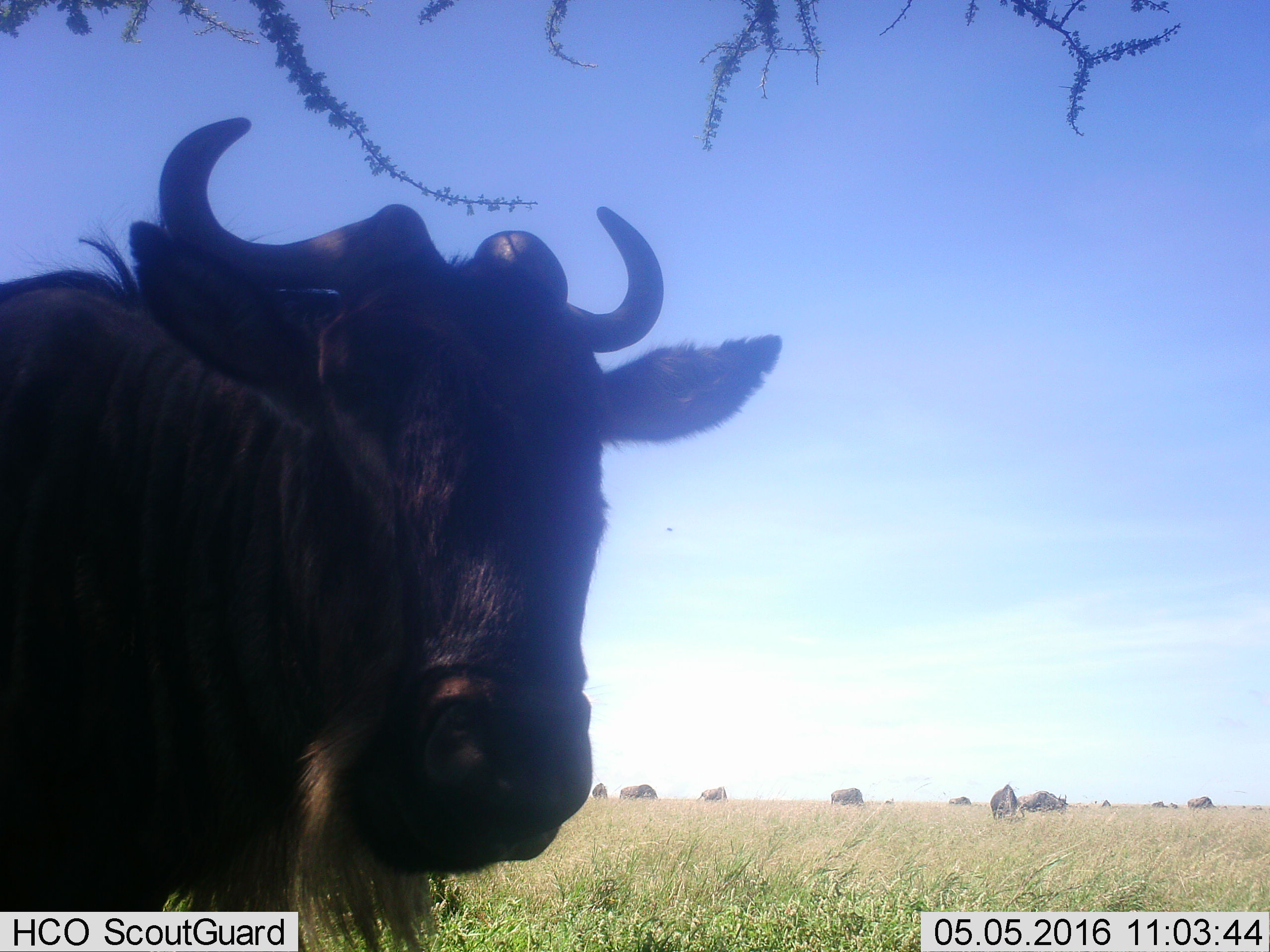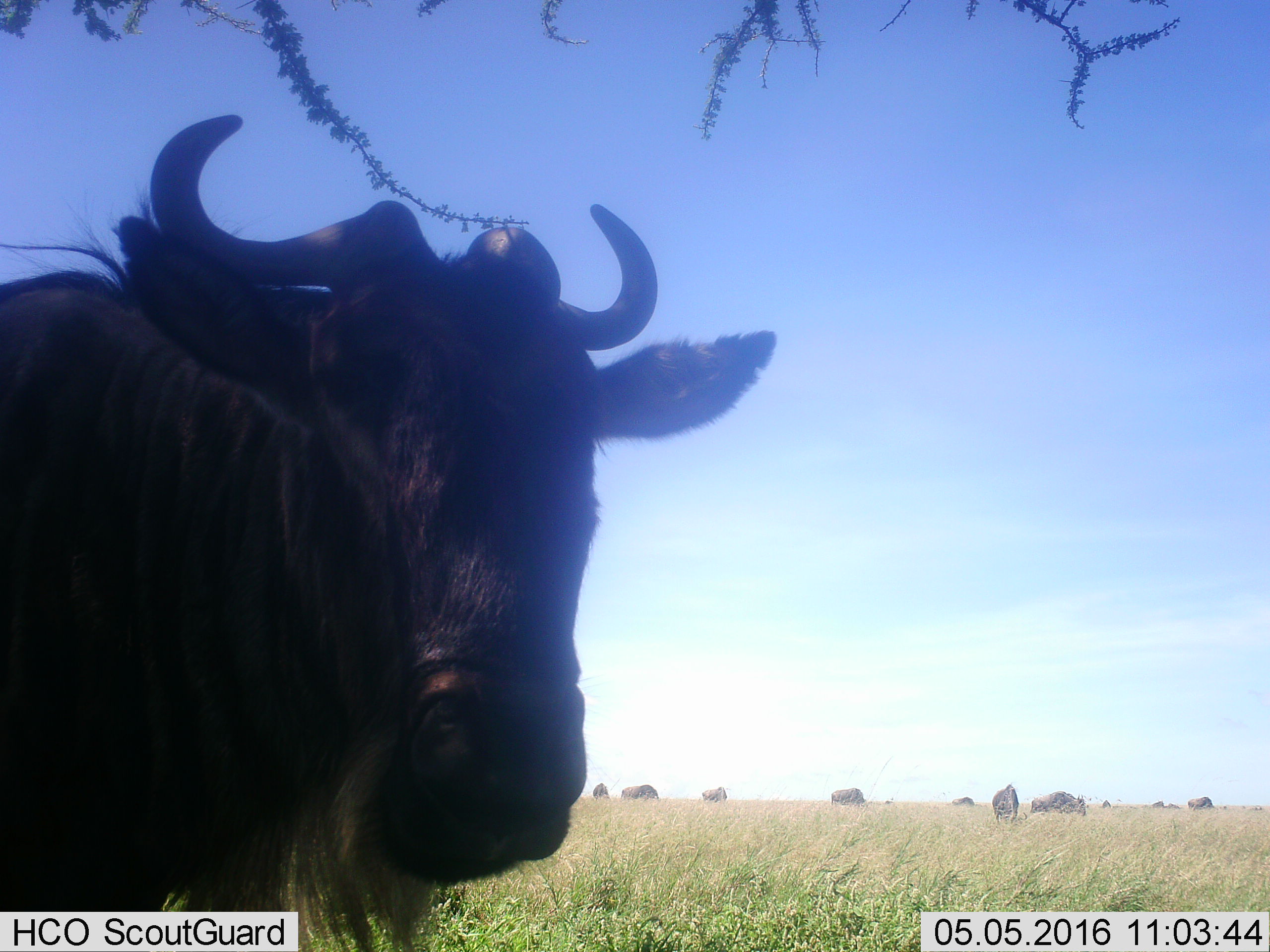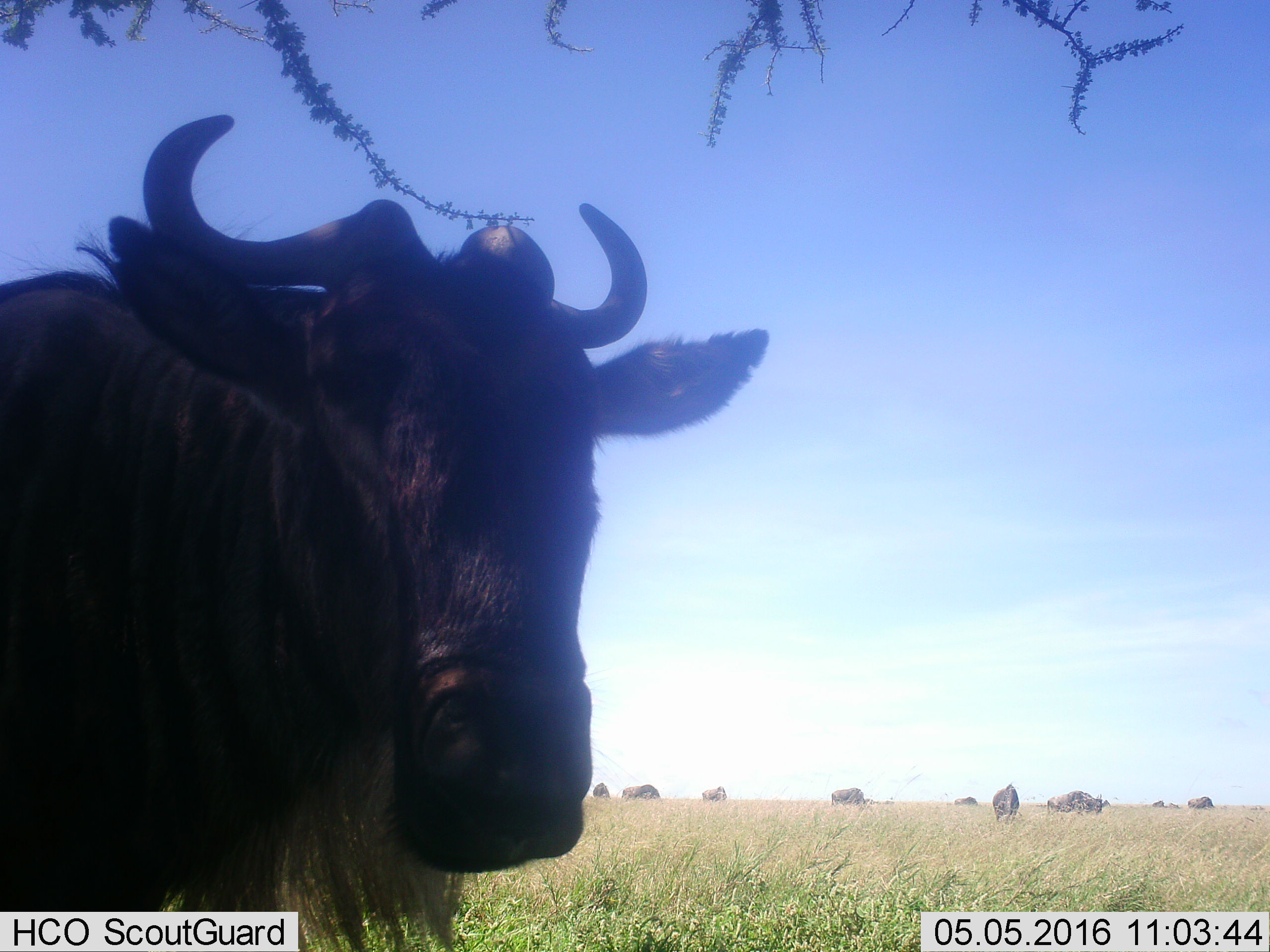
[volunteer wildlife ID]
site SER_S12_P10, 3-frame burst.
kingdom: Animalia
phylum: Chordata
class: Mammalia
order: Artiodactyla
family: Bovidae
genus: Connochaetes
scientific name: Connochaetes taurinus taurinus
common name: blue wildebeest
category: wildebeestblue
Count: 11-50.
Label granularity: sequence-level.